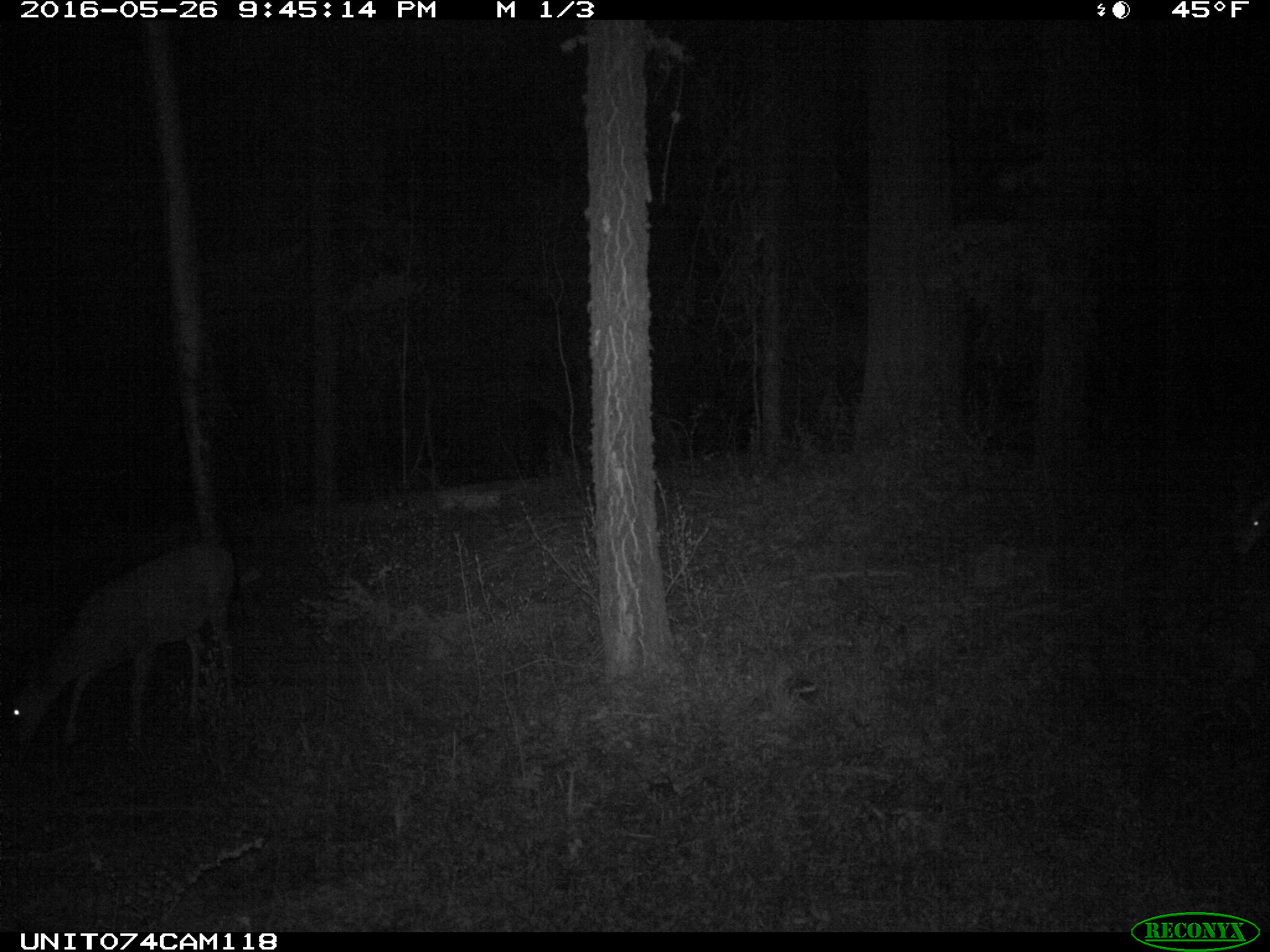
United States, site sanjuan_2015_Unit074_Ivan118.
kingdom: Animalia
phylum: Chordata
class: Mammalia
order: Artiodactyla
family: Cervidae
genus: Odocoileus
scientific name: Odocoileus hemionus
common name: mule deer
Odocoileus hemionus (mule deer).